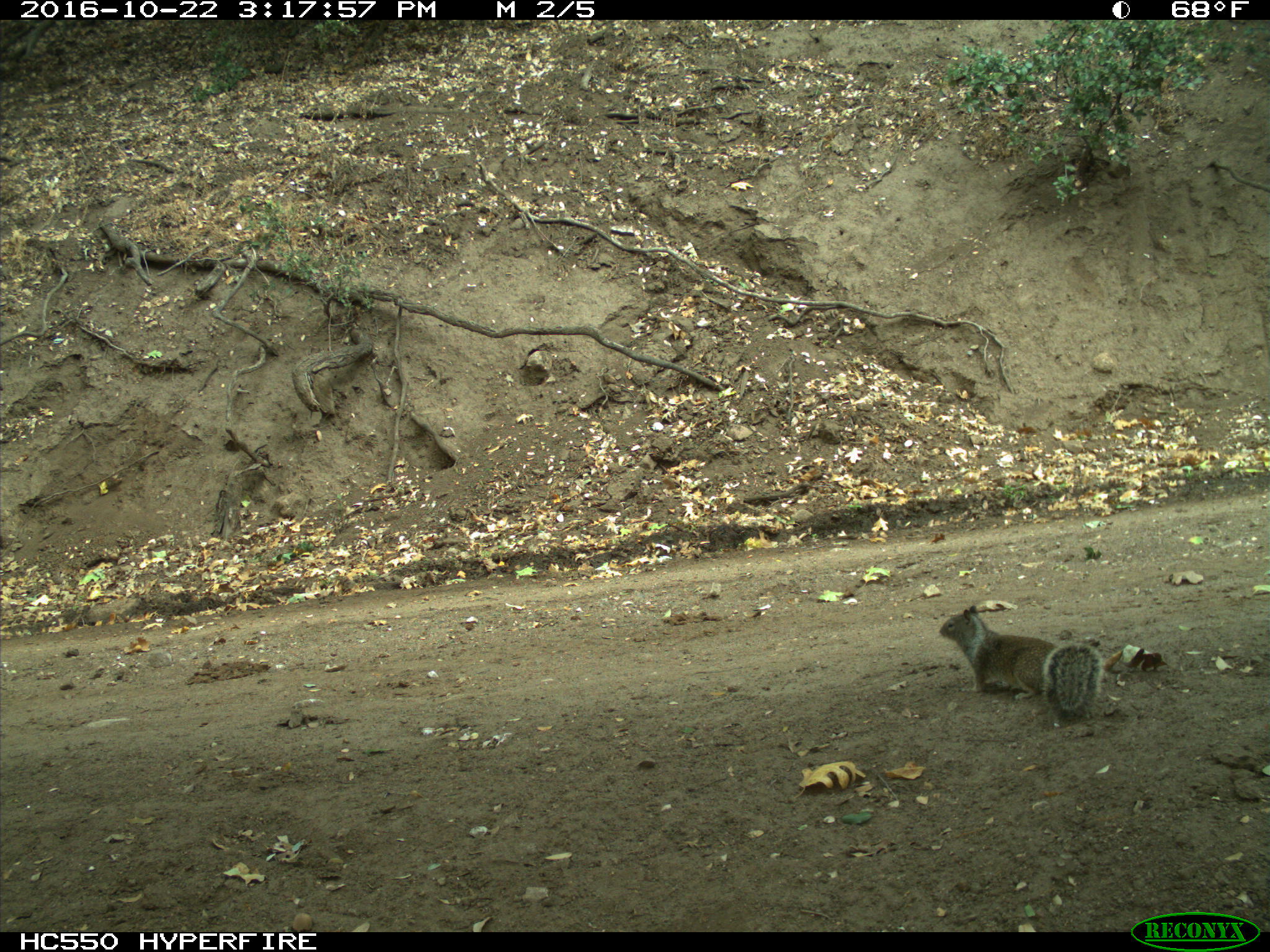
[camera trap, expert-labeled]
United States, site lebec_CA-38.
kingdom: Animalia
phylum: Chordata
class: Mammalia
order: Rodentia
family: Sciuridae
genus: Otospermophilus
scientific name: Otospermophilus beecheyi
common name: california ground squirrel